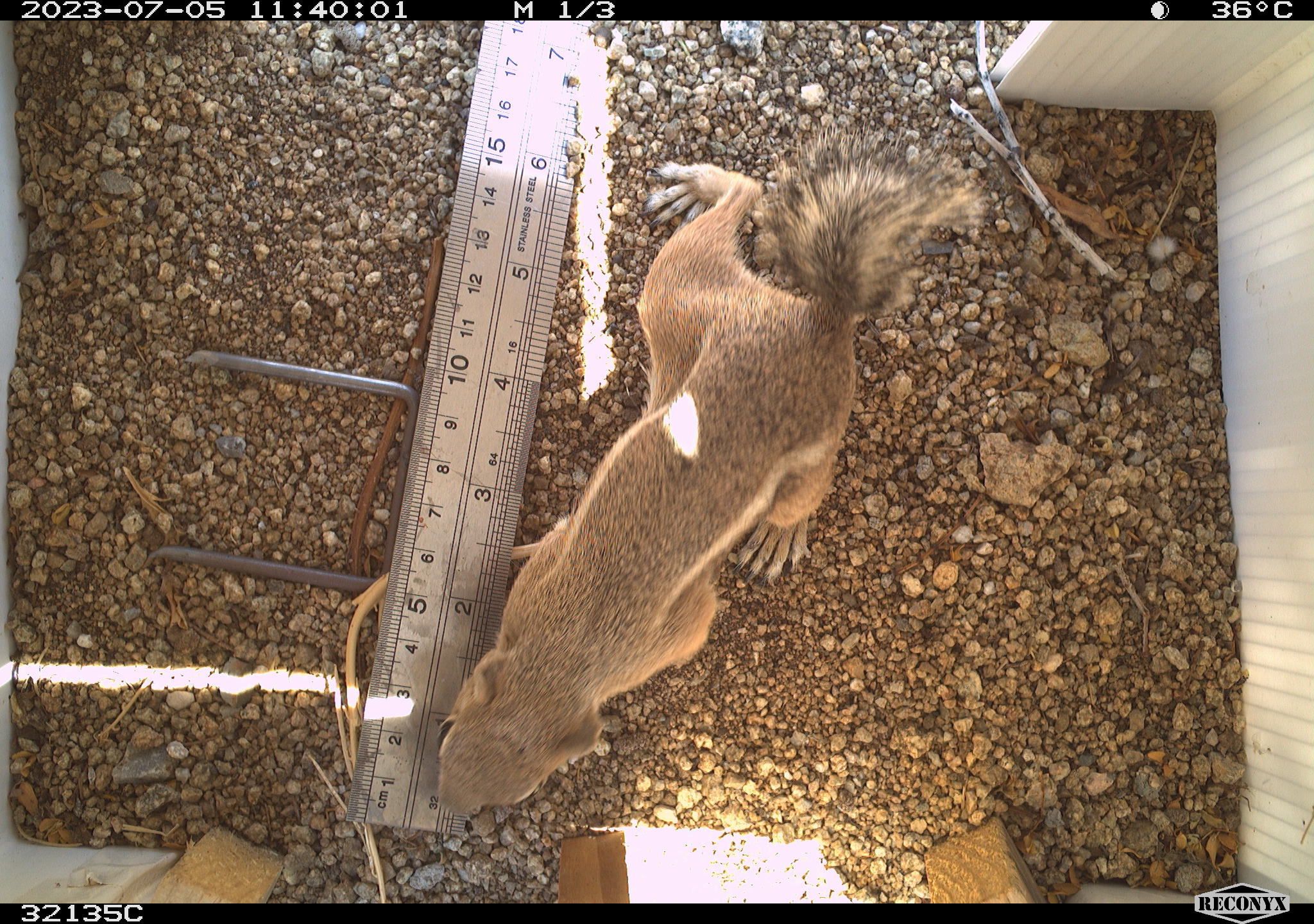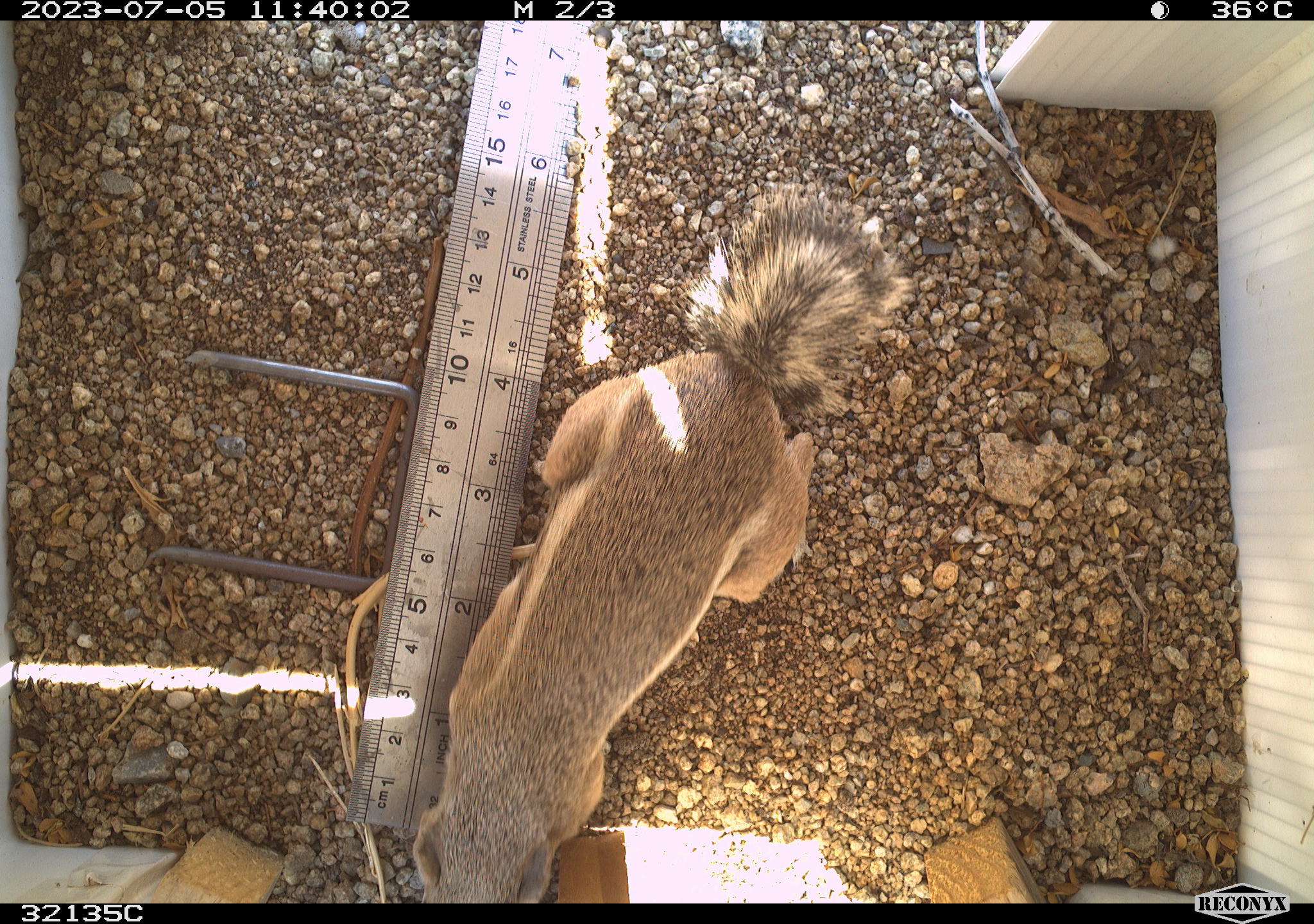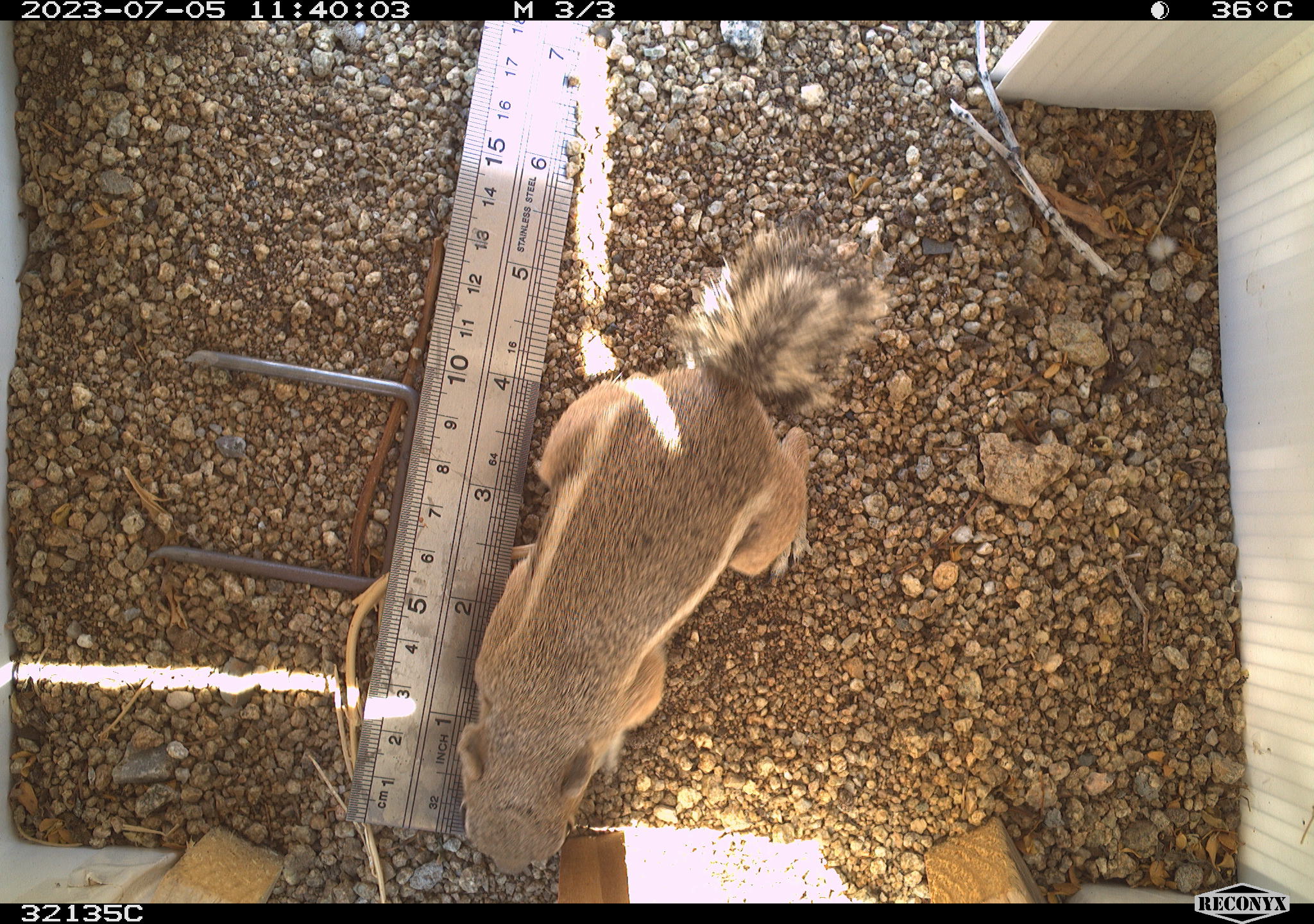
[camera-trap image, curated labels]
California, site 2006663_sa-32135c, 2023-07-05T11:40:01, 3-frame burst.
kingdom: Animalia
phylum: Chordata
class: Mammalia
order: Rodentia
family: Sciuridae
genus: Ammospermophilus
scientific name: Ammospermophilus leucurus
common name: white-tailed antelope squirrel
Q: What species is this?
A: White-tailed antelope squirrel (Ammospermophilus leucurus).